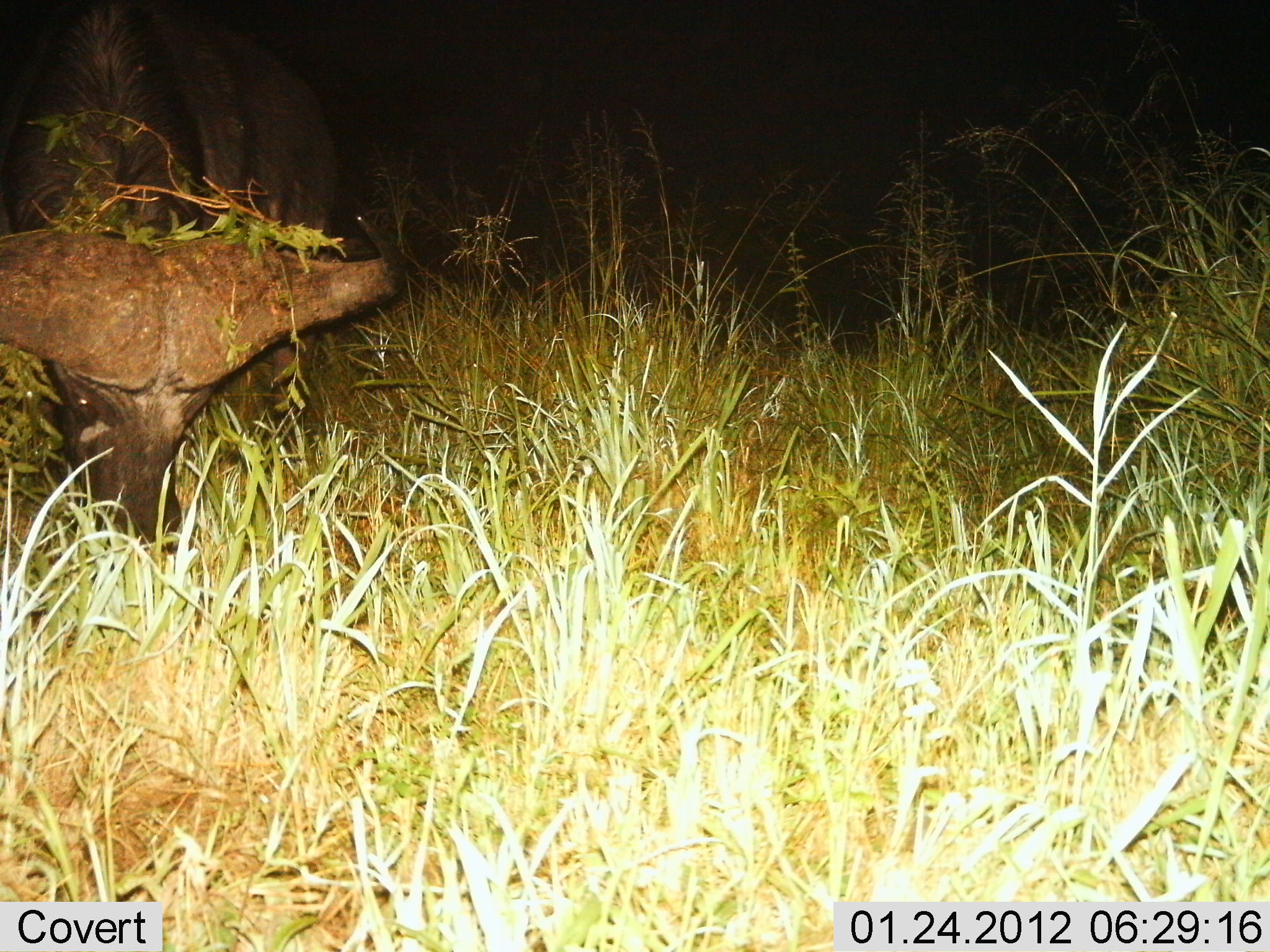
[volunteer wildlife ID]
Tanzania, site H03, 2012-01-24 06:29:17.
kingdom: Animalia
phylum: Chordata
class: Mammalia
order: Artiodactyla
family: Bovidae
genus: Syncerus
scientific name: Syncerus caffer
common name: cape buffalo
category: buffalo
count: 1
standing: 21%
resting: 3%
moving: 3%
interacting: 0%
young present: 0%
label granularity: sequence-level